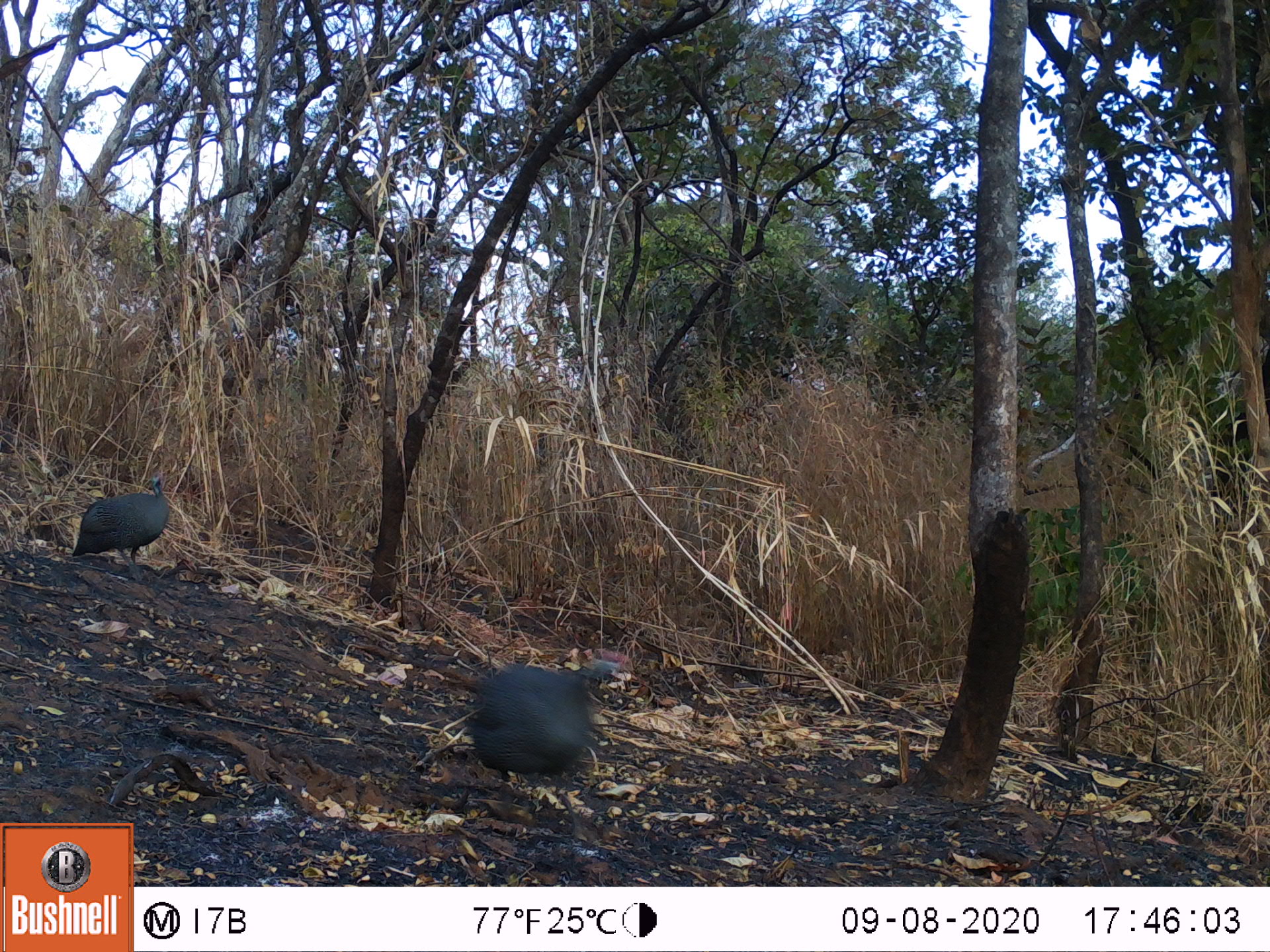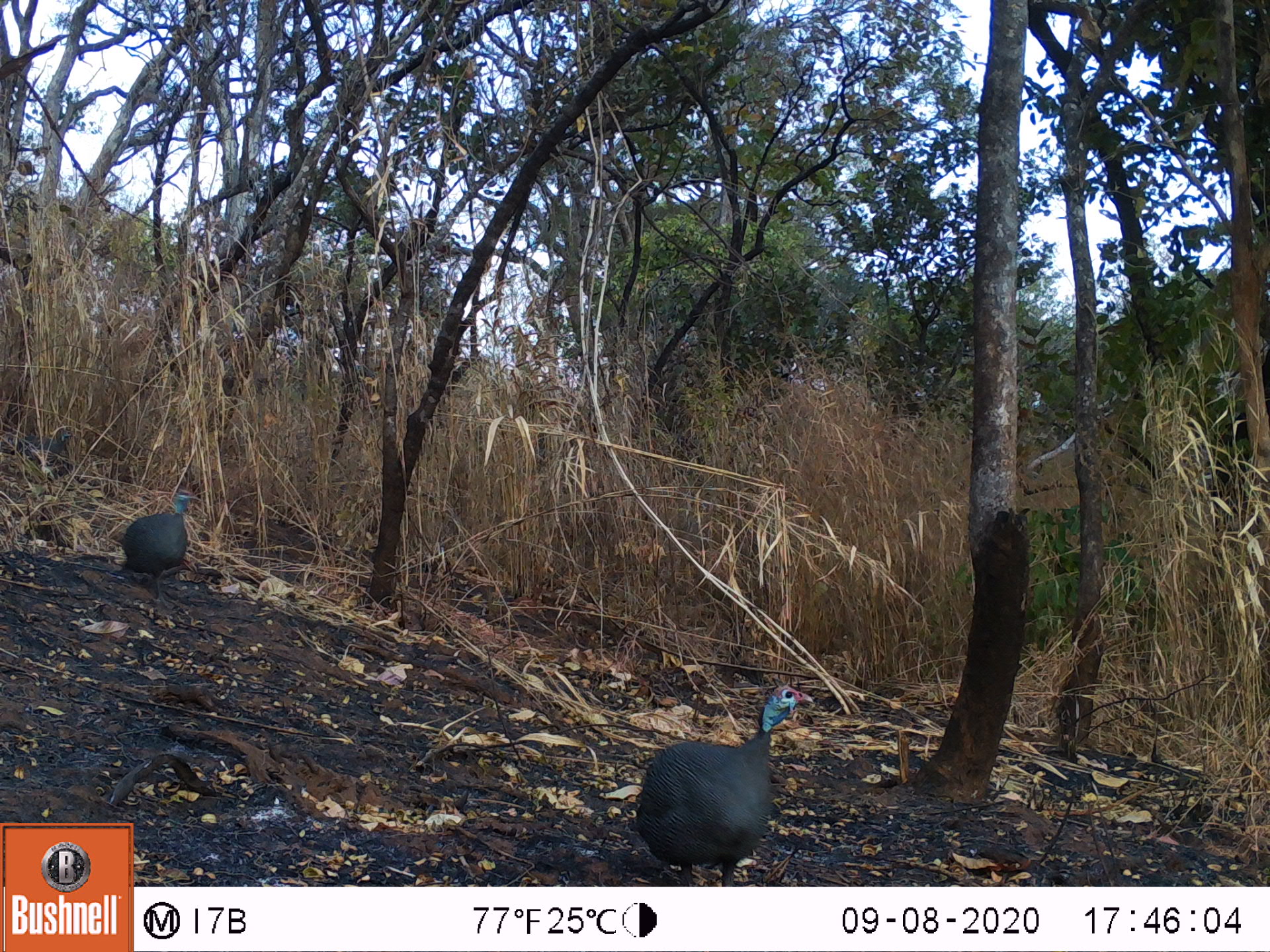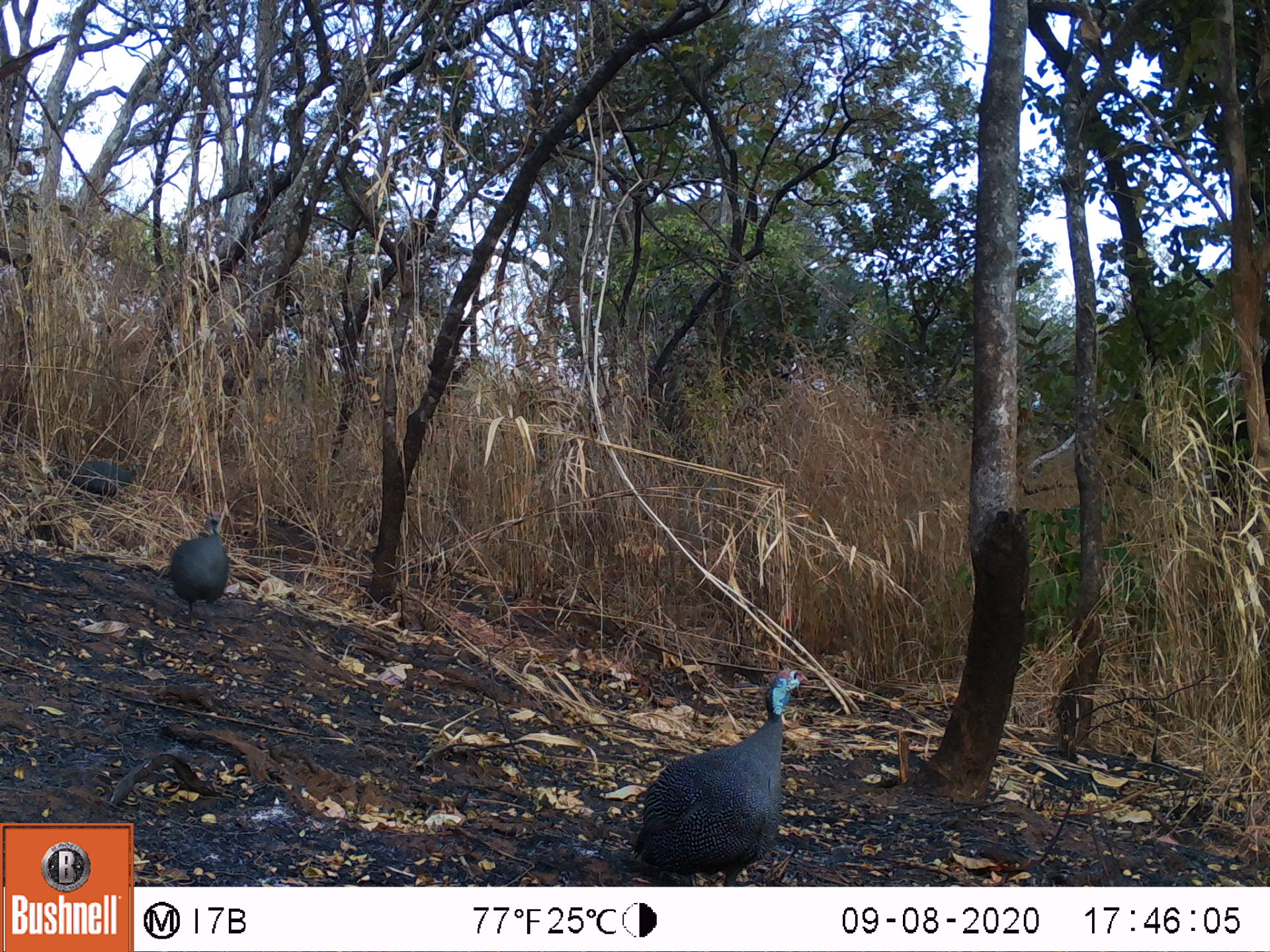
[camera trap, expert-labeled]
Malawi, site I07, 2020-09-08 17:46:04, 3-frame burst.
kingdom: Animalia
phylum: Chordata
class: Aves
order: Galliformes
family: Numididae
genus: Numida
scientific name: Numida meleagris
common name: helmeted guineafowl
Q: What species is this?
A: Helmeted guineafowl (Numida meleagris).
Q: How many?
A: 2.